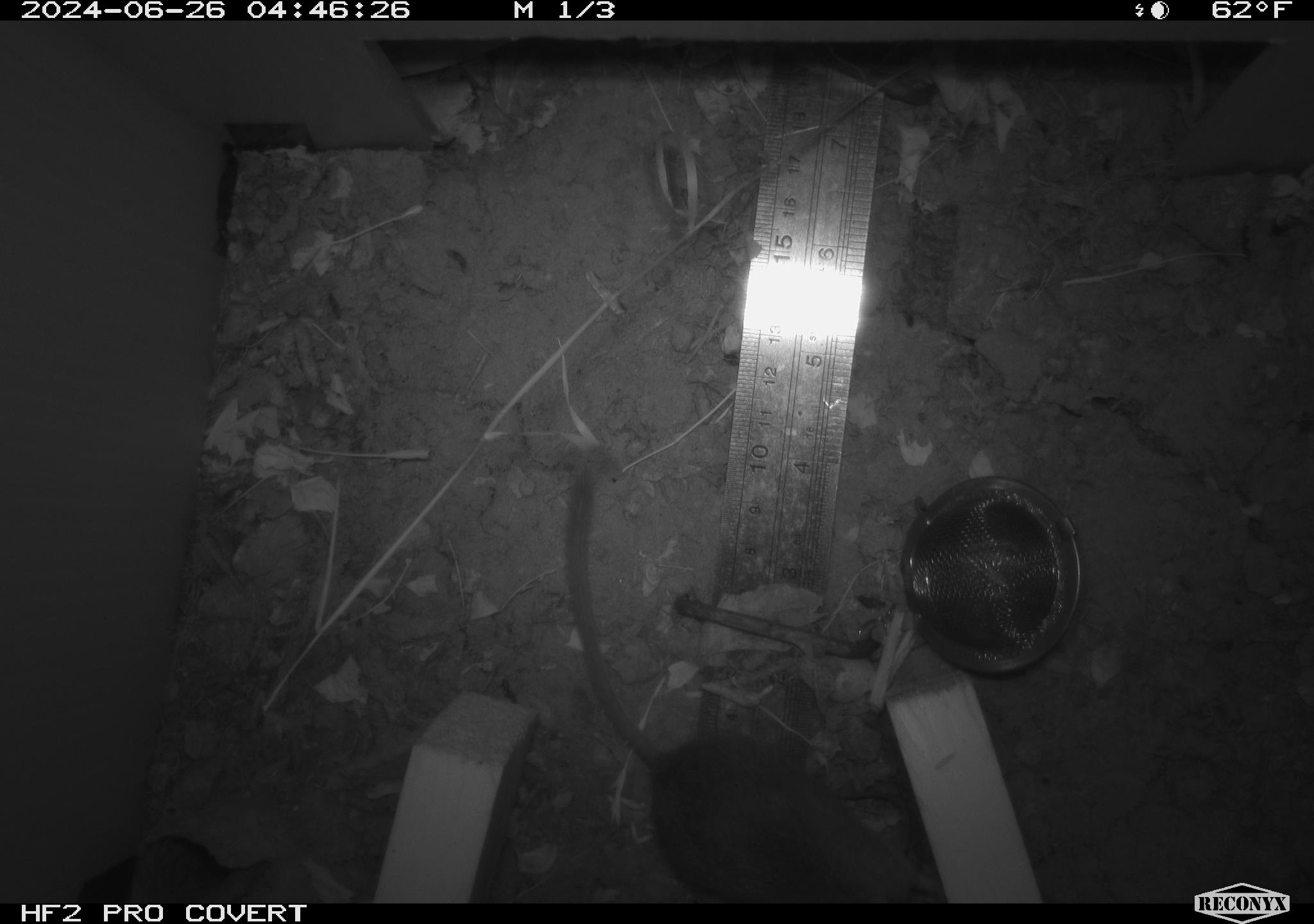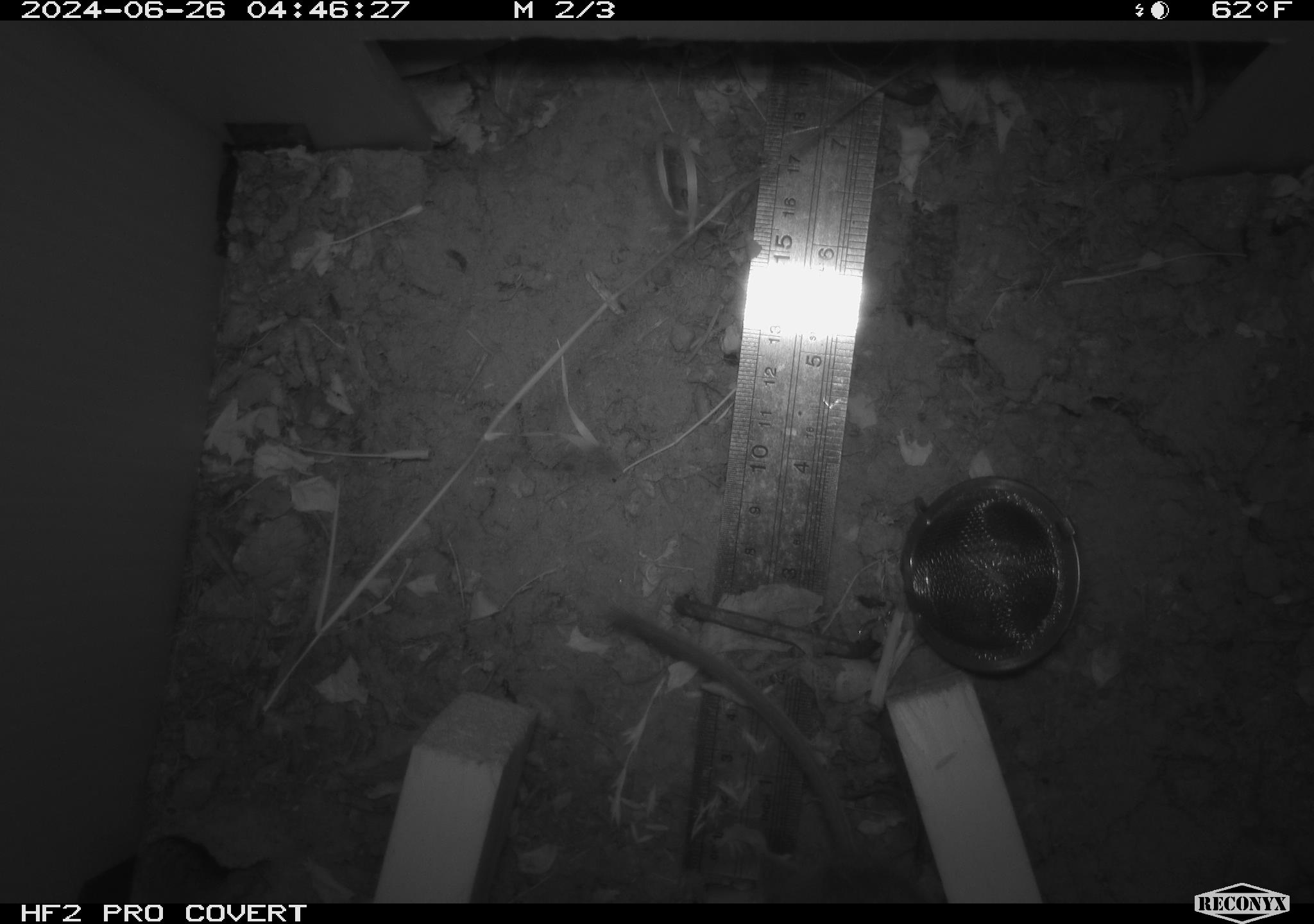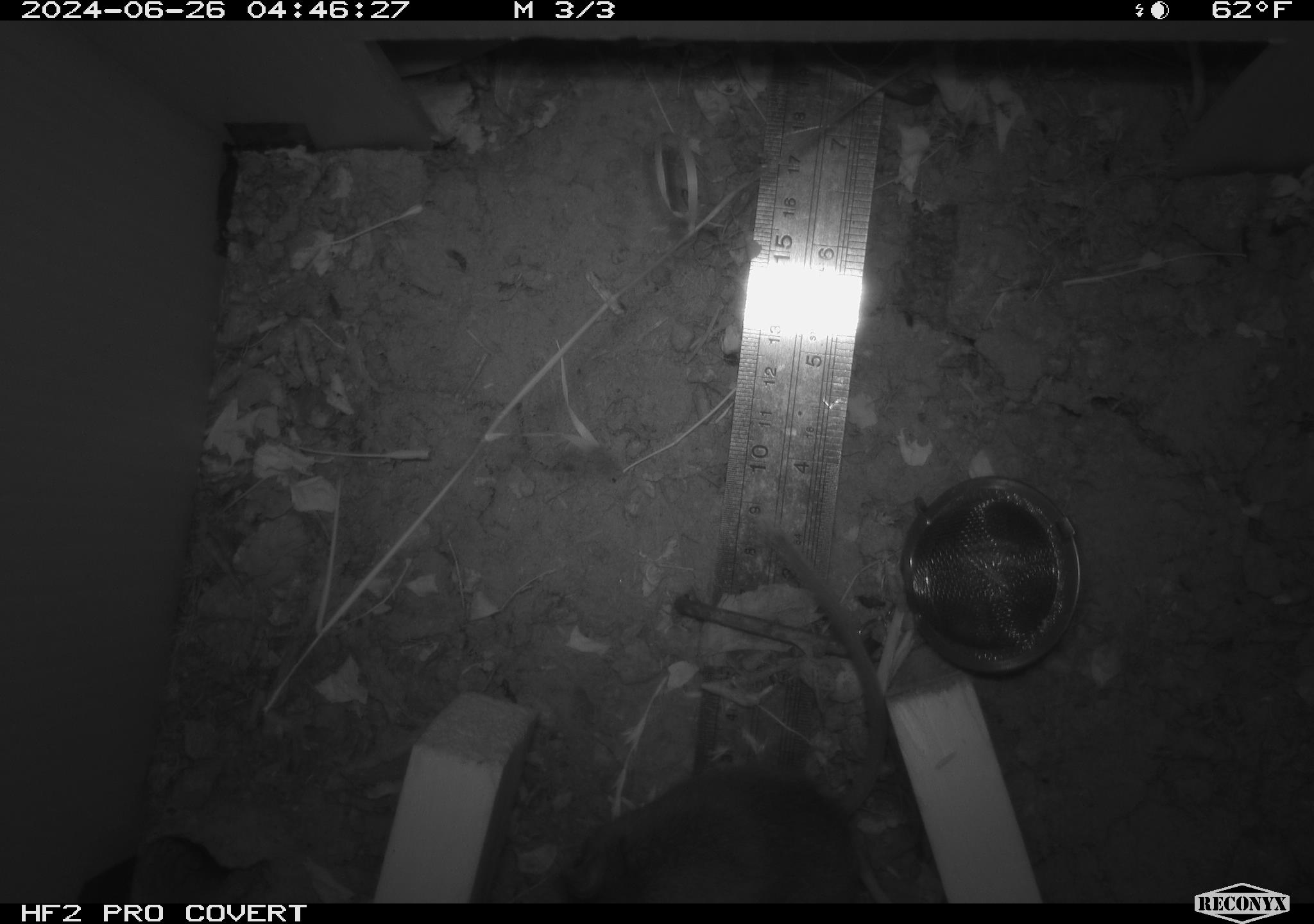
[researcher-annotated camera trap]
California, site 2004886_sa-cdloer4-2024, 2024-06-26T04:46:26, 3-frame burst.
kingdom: Animalia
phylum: Chordata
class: Mammalia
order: Rodentia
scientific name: Rodentia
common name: rodent